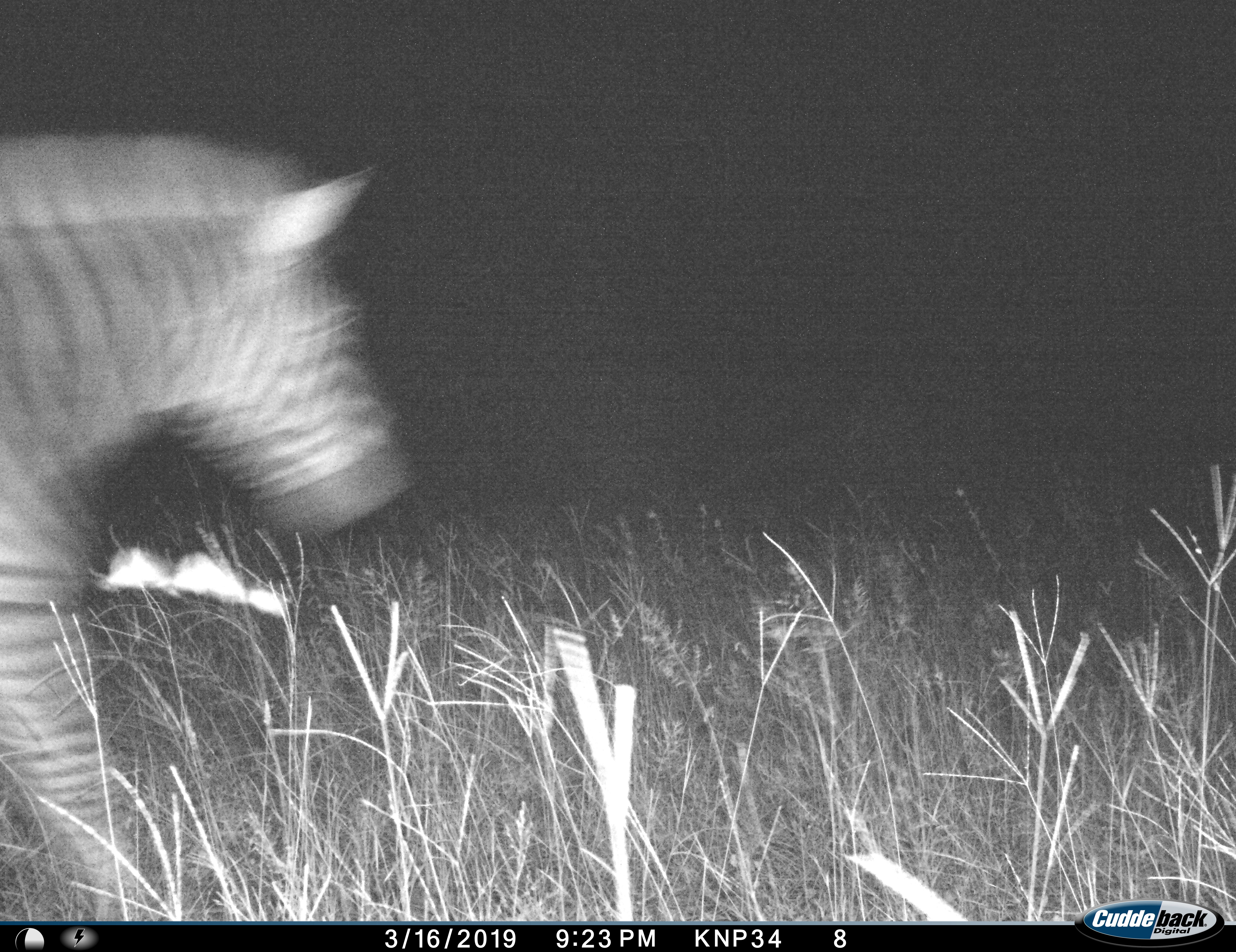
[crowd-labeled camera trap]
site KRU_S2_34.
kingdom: Animalia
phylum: Chordata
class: Mammalia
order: Perissodactyla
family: Equidae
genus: Equus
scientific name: Equus quagga burchellii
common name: burchell's zebra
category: zebraburchells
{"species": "zebraburchells (burchell's zebra) (Equus quagga burchellii)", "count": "1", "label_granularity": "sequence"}